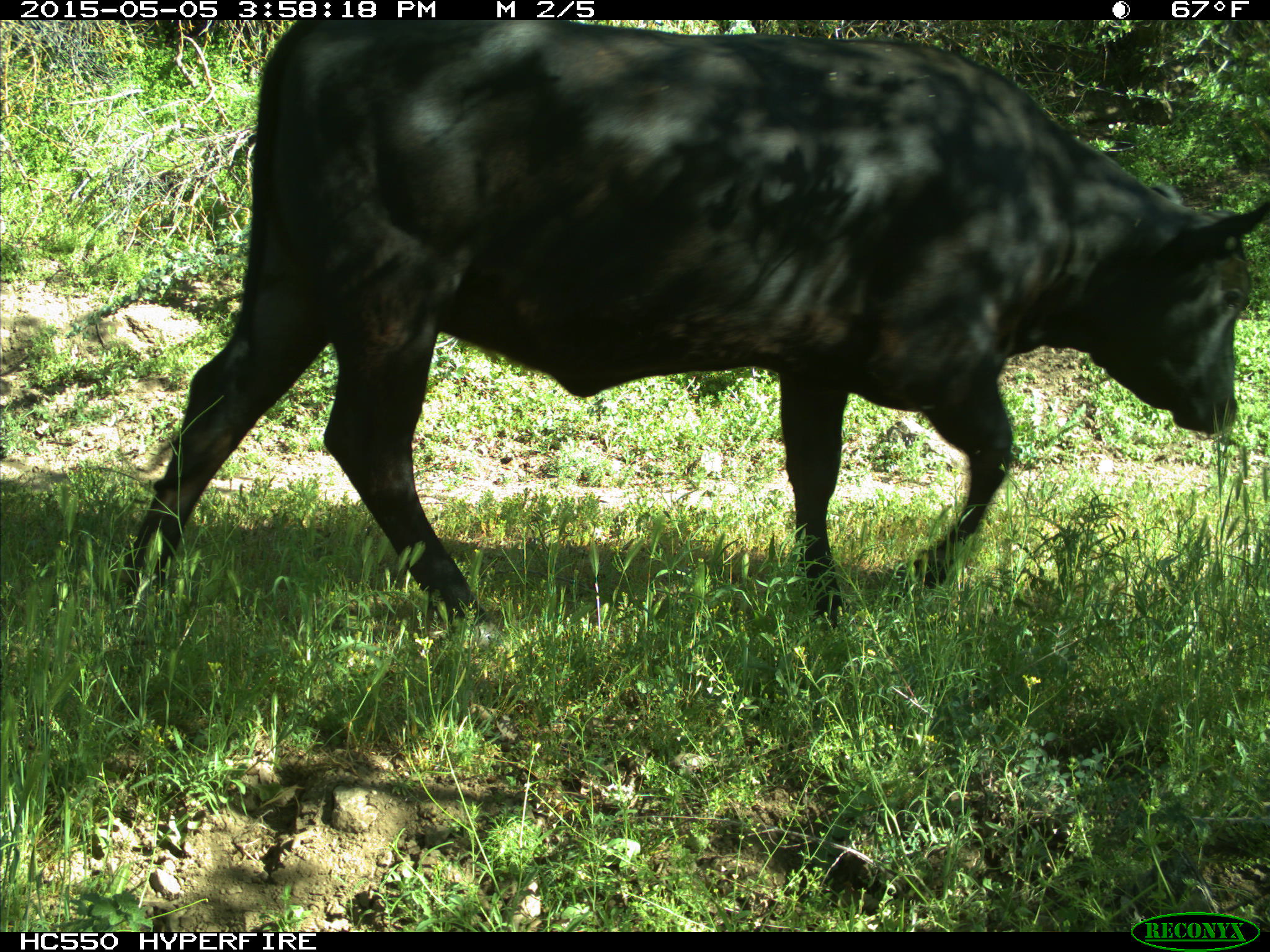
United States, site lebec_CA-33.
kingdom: Animalia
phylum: Chordata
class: Mammalia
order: Artiodactyla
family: Bovidae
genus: Bos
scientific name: Bos taurus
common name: domestic cow